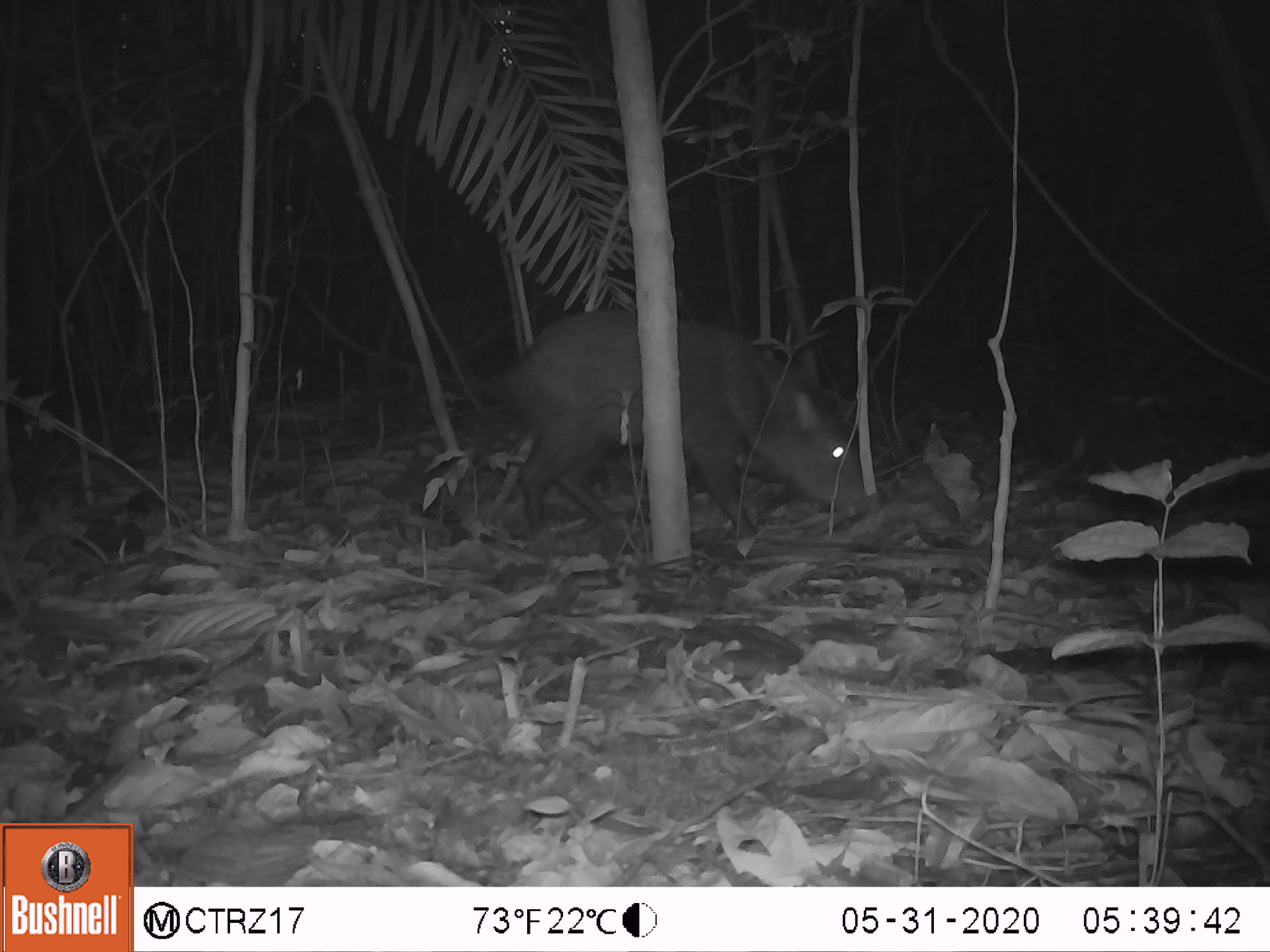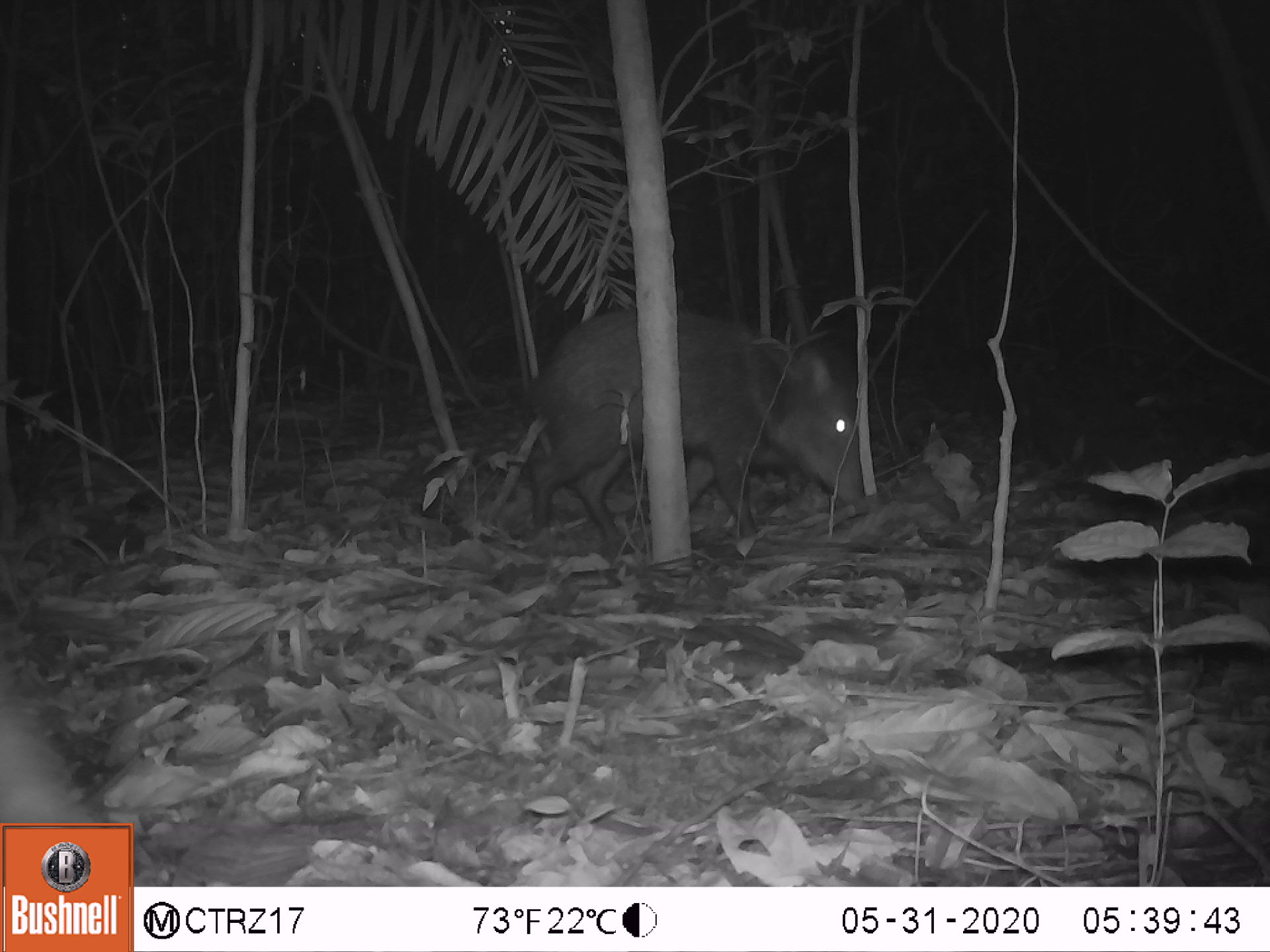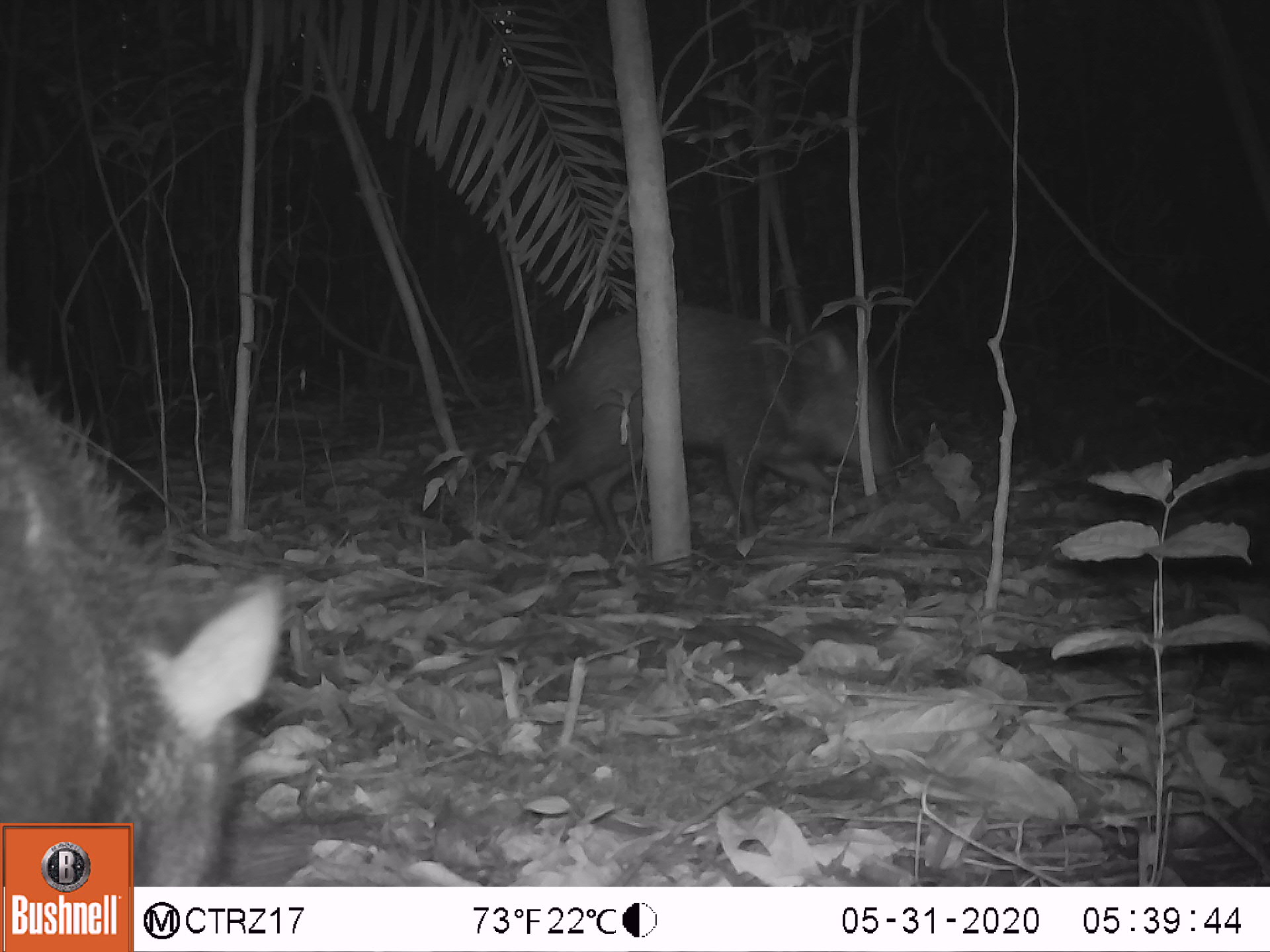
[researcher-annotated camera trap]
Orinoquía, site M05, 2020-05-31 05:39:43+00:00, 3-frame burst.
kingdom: Animalia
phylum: Chordata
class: Mammalia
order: Artiodactyla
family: Tayassuidae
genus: Pecari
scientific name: Pecari tajacu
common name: collared peccary